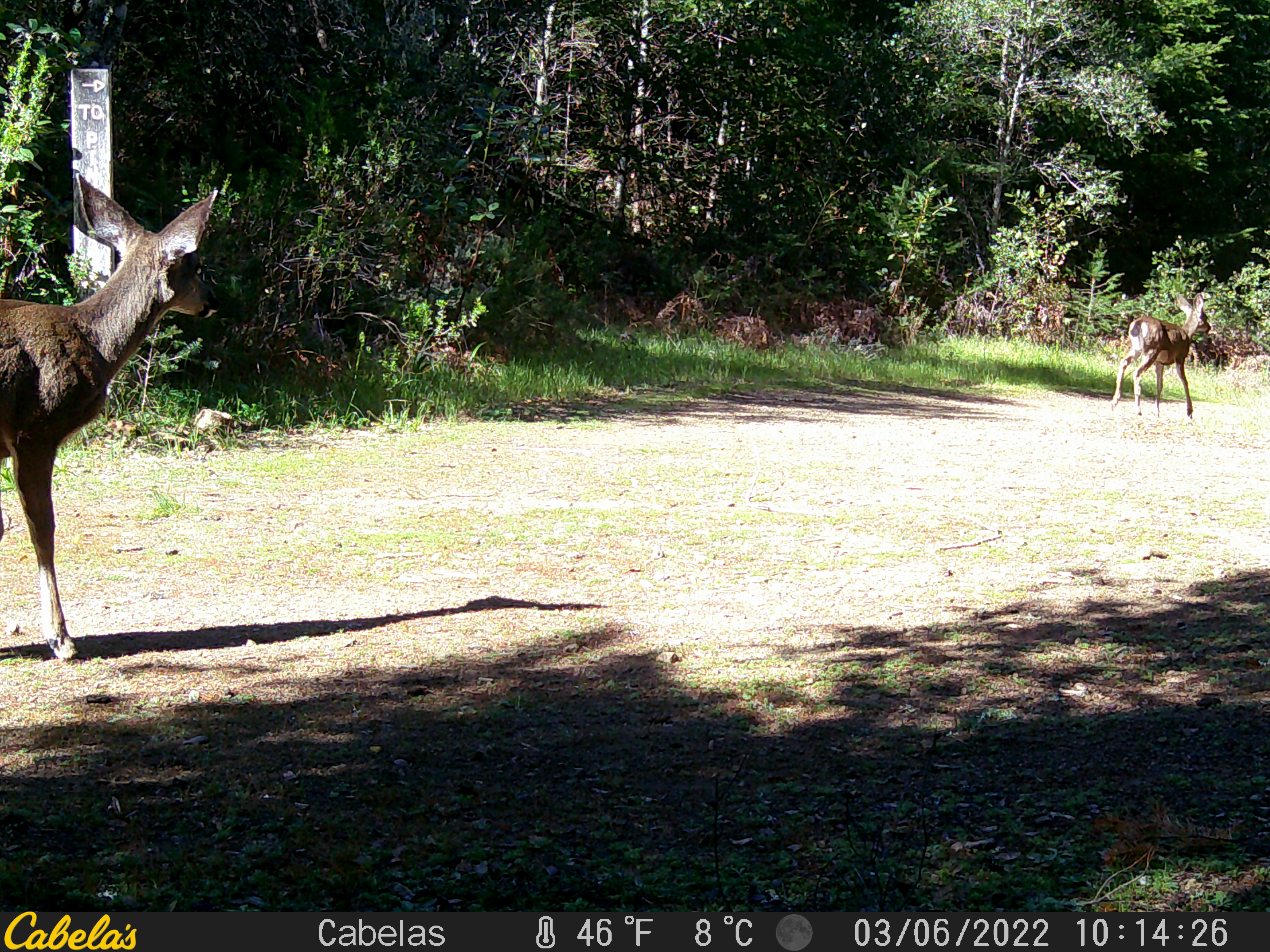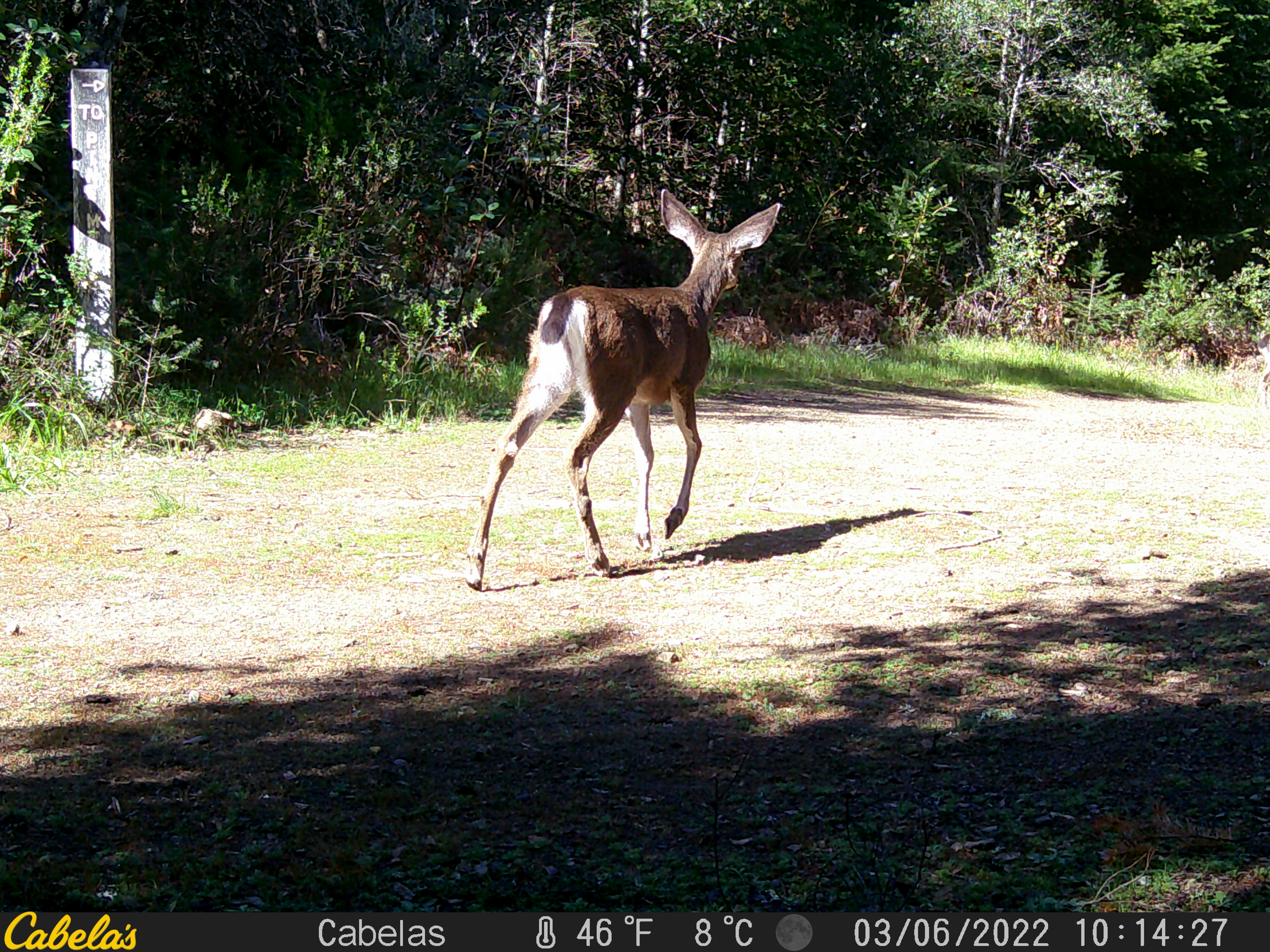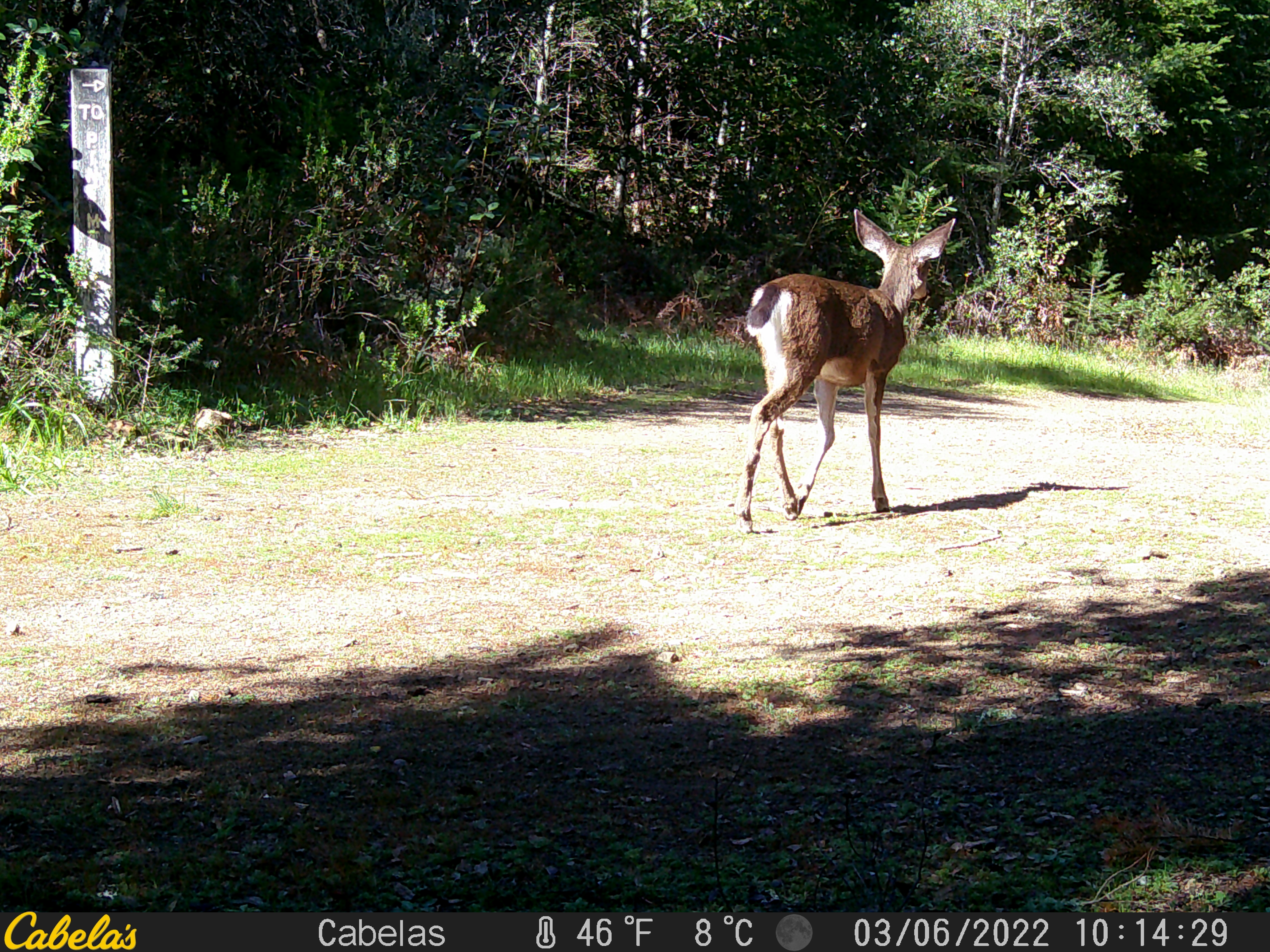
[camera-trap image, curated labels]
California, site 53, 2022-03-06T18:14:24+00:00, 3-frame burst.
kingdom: Animalia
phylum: Chordata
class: Mammalia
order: Artiodactyla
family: Cervidae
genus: Odocoileus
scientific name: Odocoileus hemionus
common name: mule deer